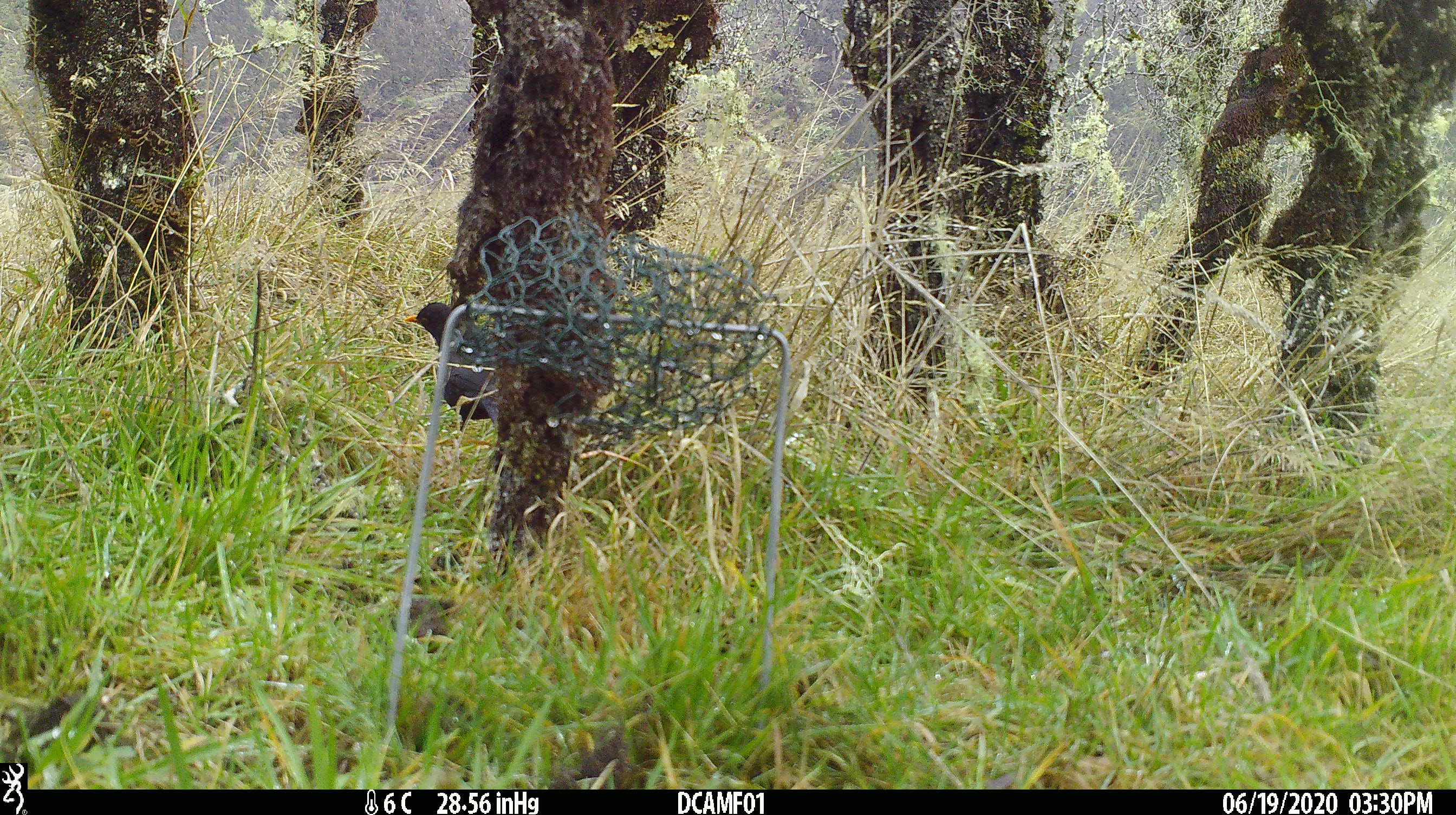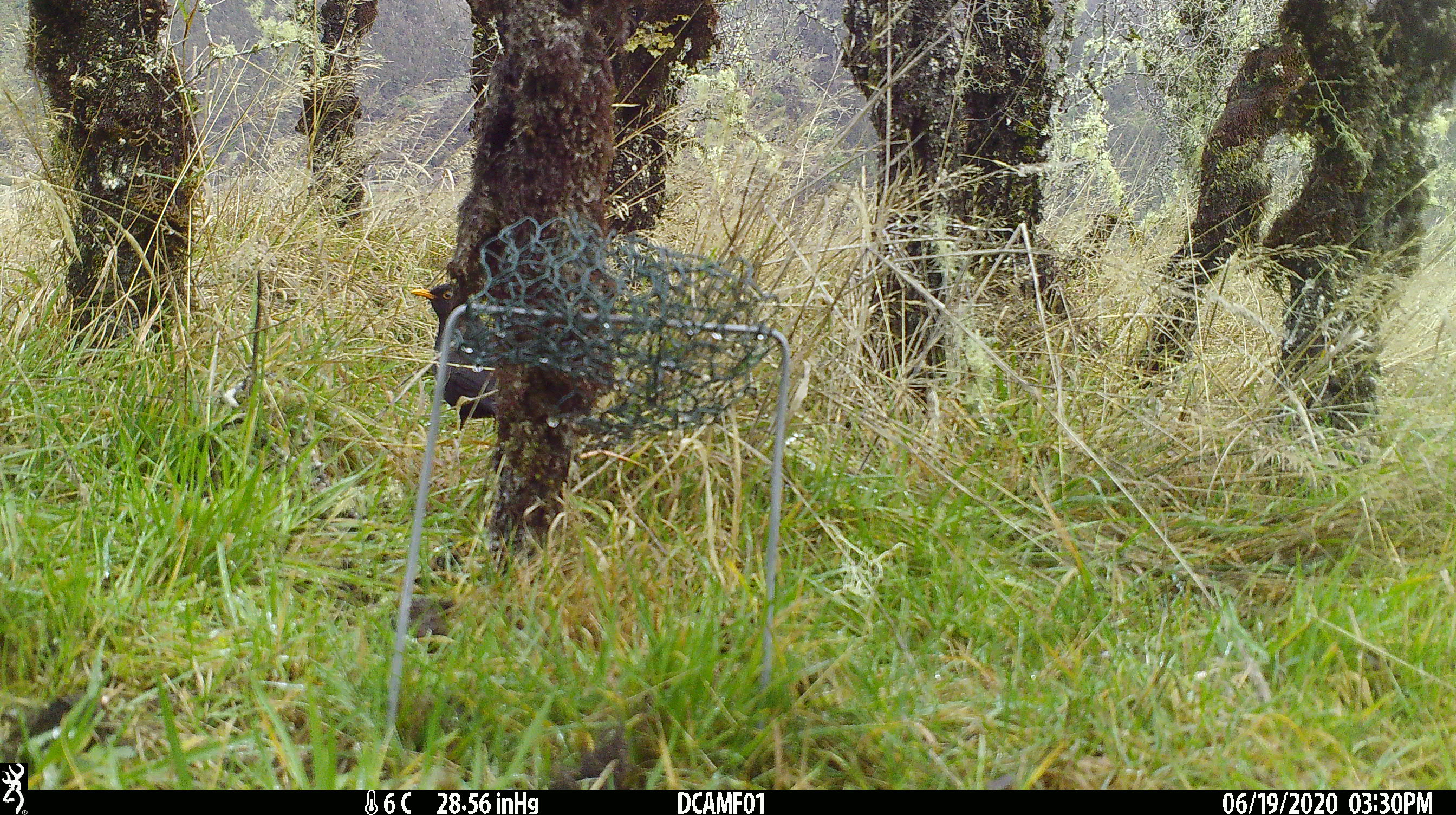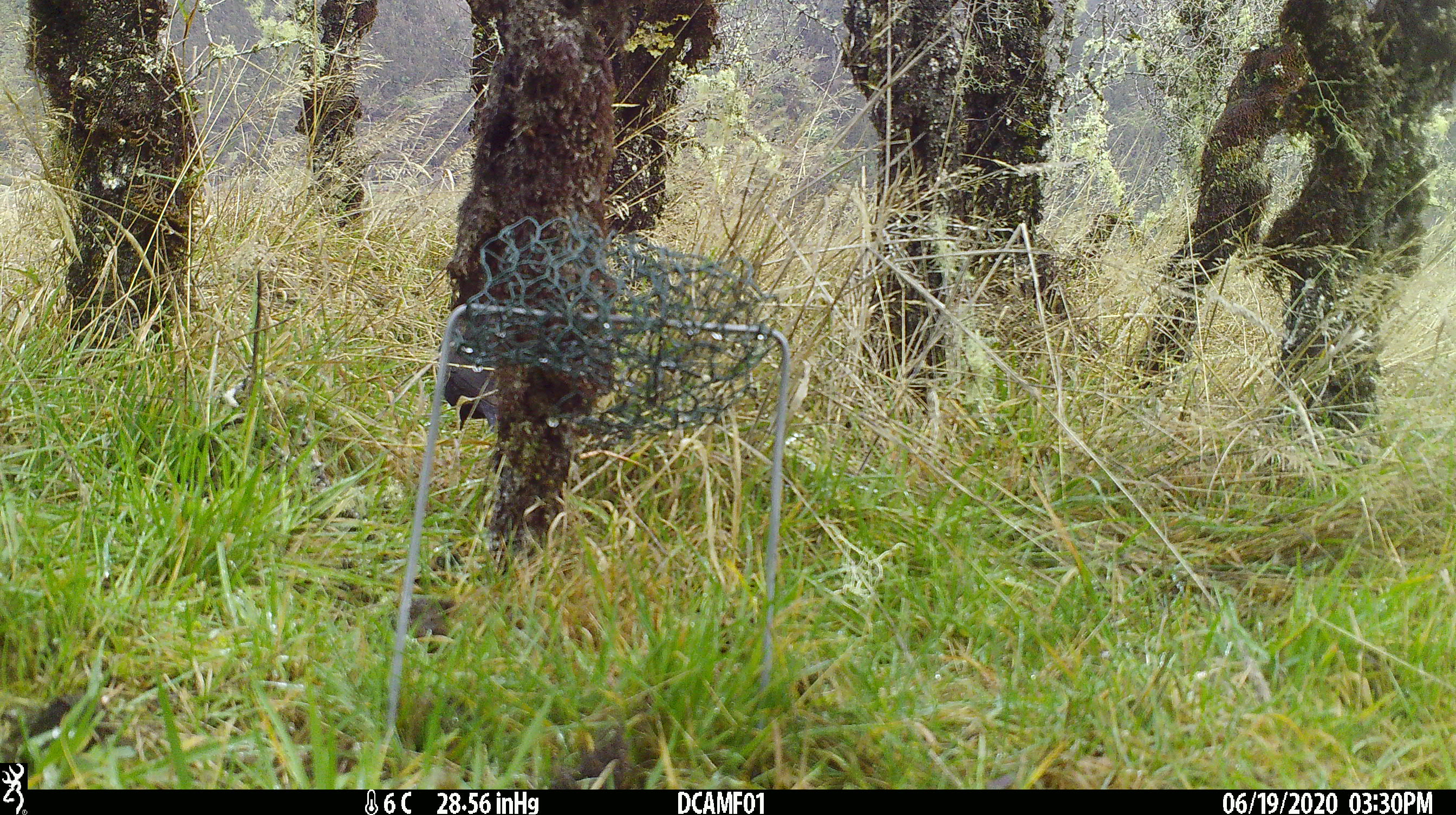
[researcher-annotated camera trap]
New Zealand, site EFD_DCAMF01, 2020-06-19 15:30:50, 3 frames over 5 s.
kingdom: Animalia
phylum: Chordata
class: Aves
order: Passeriformes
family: Turdidae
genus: Turdus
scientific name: Turdus merula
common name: eurasian blackbird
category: blackbird